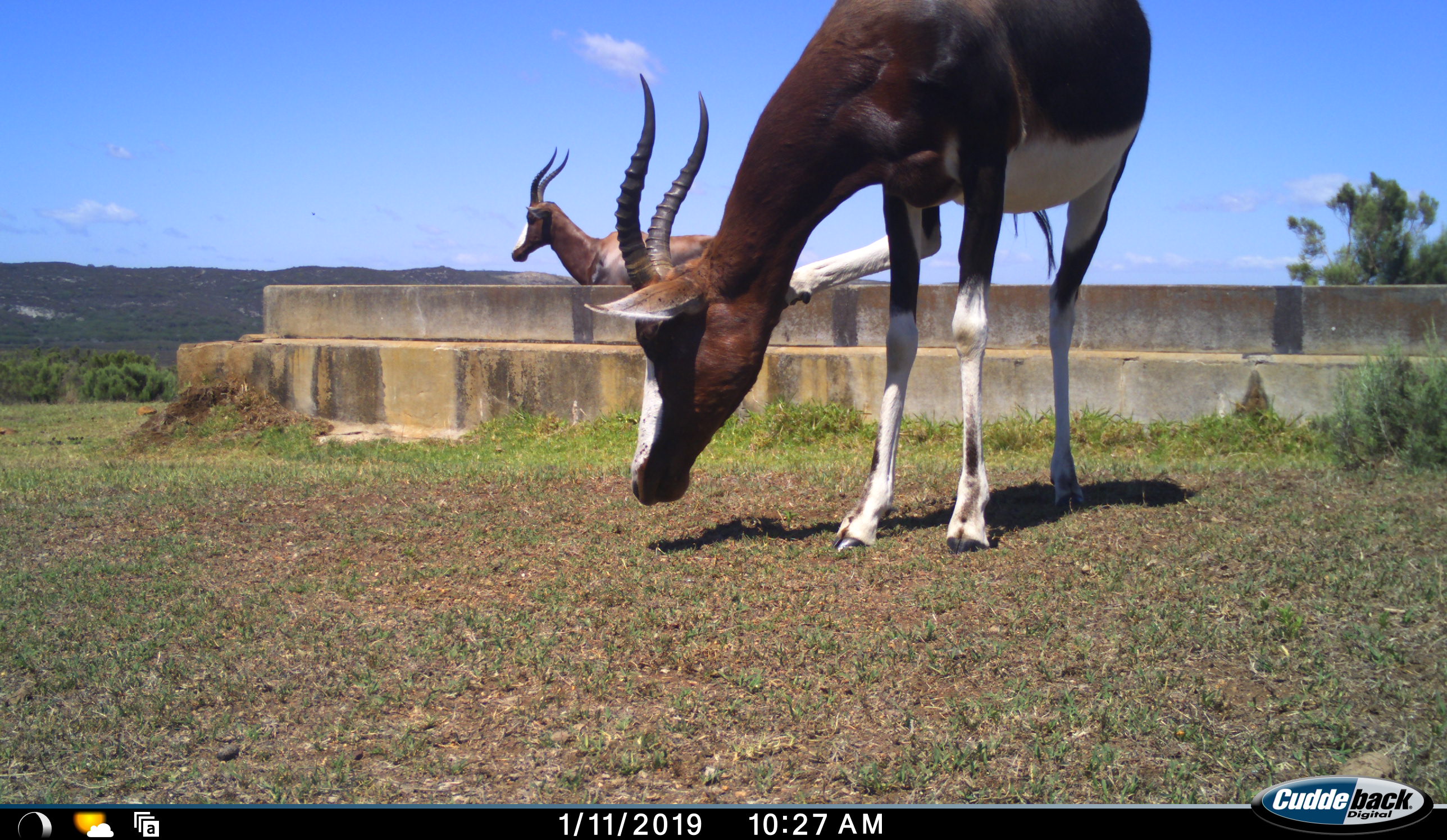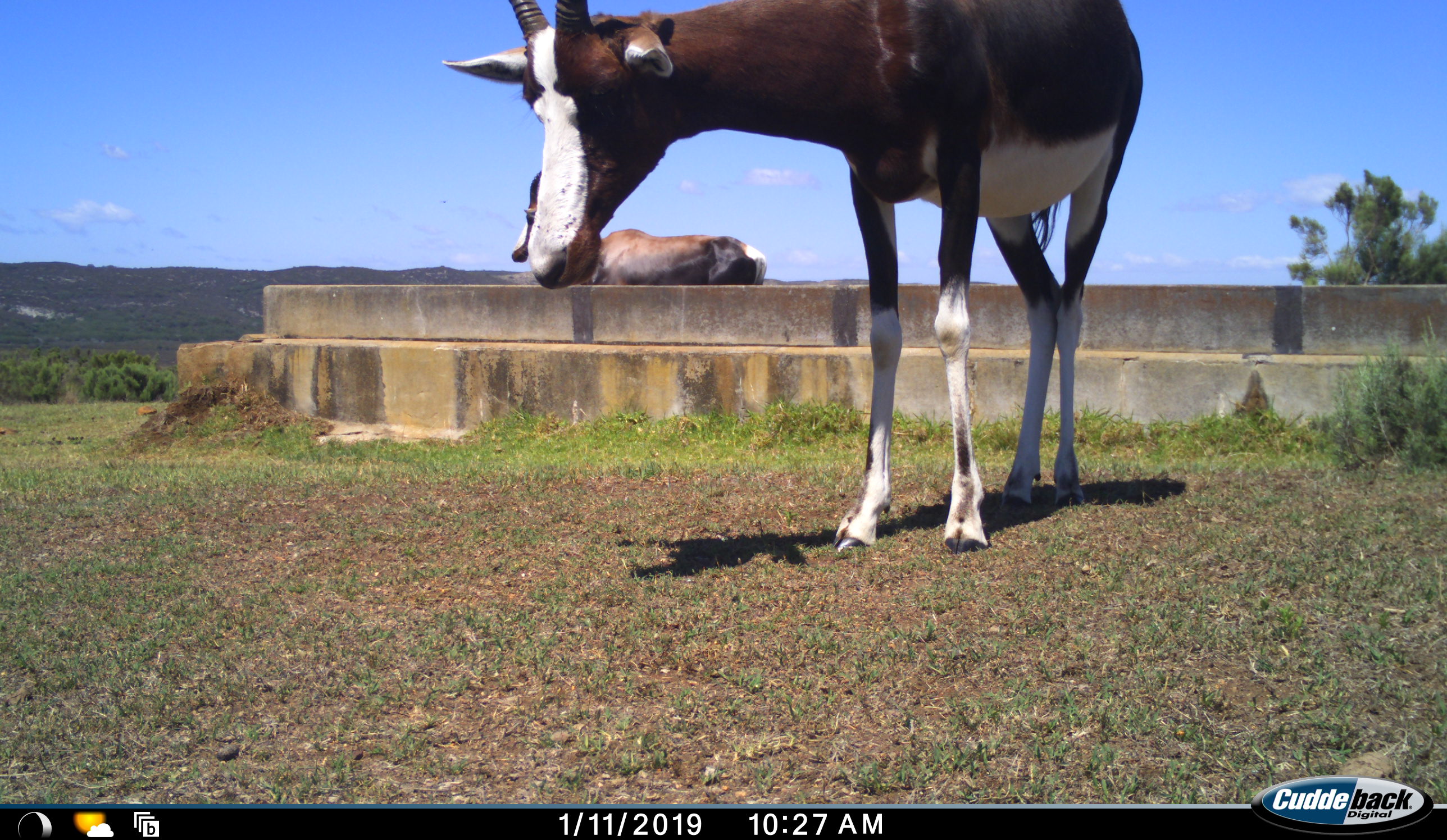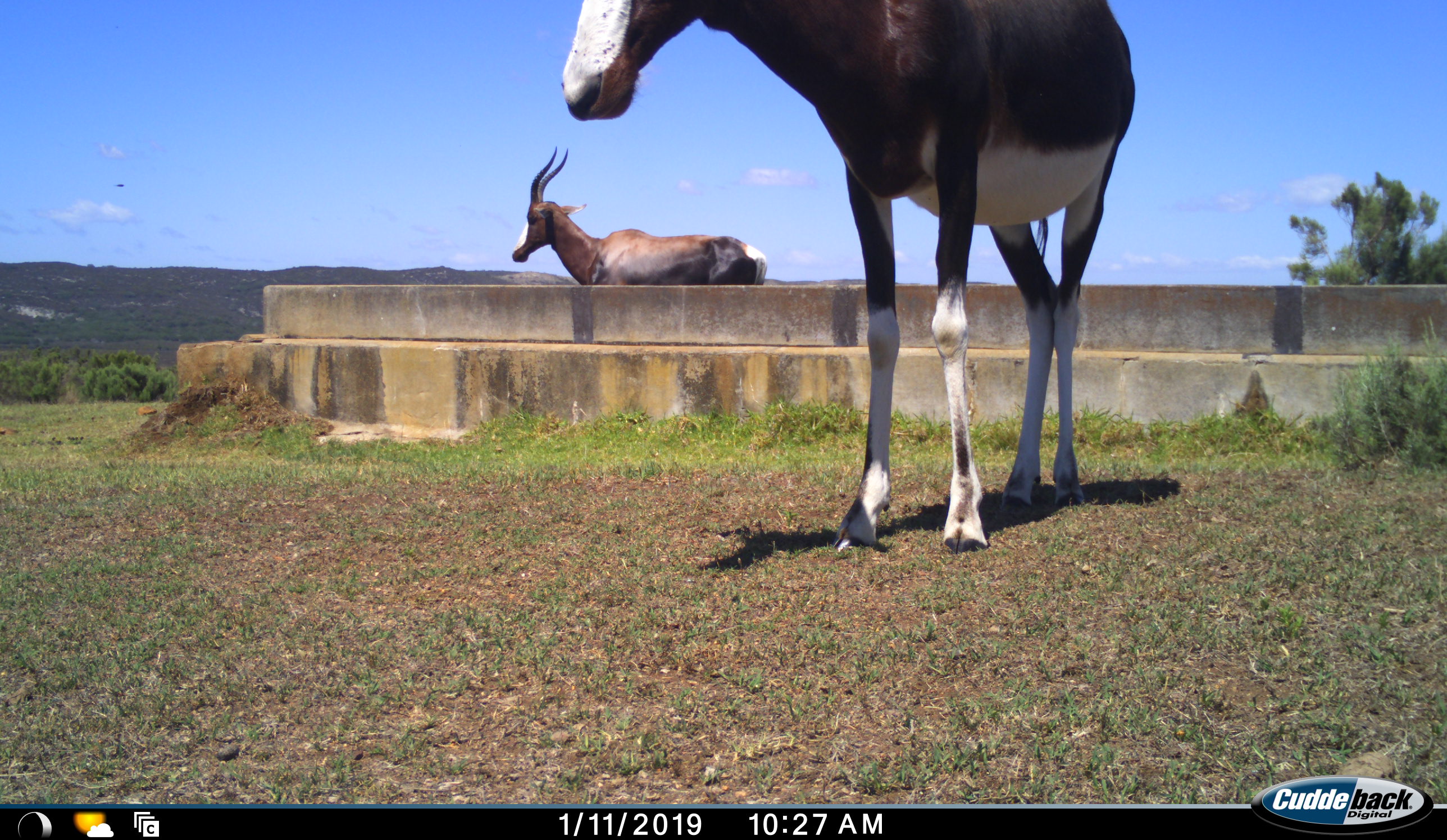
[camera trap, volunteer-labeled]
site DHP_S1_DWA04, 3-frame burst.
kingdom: Animalia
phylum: Chordata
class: Mammalia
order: Artiodactyla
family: Bovidae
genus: Damaliscus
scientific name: Damaliscus pygargus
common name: bontebok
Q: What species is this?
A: Bontebok (Damaliscus pygargus).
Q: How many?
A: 2.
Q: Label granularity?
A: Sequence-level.